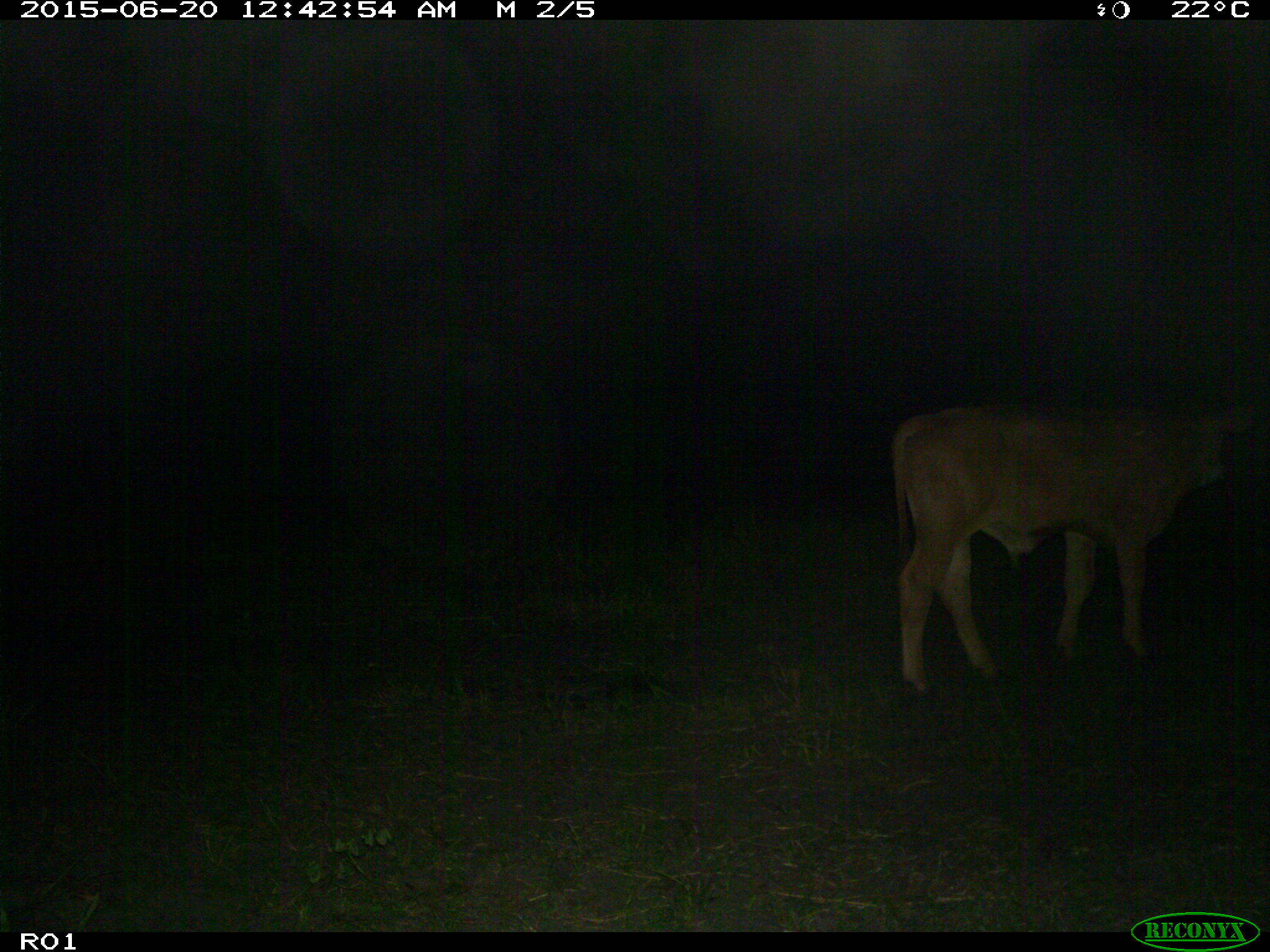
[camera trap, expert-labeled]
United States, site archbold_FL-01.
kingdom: Animalia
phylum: Chordata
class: Mammalia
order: Artiodactyla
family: Bovidae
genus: Bos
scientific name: Bos taurus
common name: domestic cow